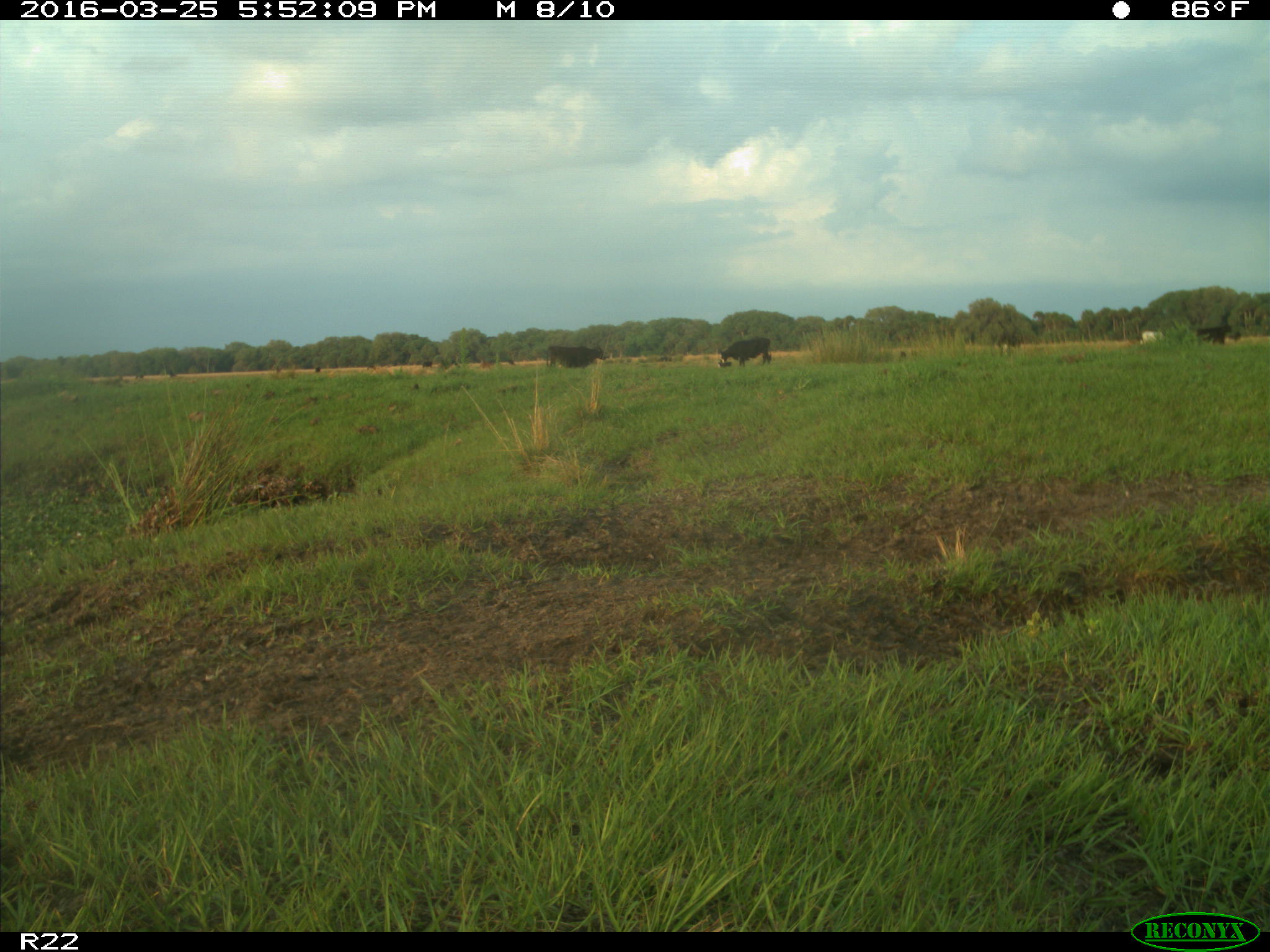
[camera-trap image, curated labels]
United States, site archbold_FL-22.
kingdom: Animalia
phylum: Chordata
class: Mammalia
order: Artiodactyla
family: Bovidae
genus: Bos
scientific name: Bos taurus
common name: domestic cow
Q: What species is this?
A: Bos taurus (domestic cow).